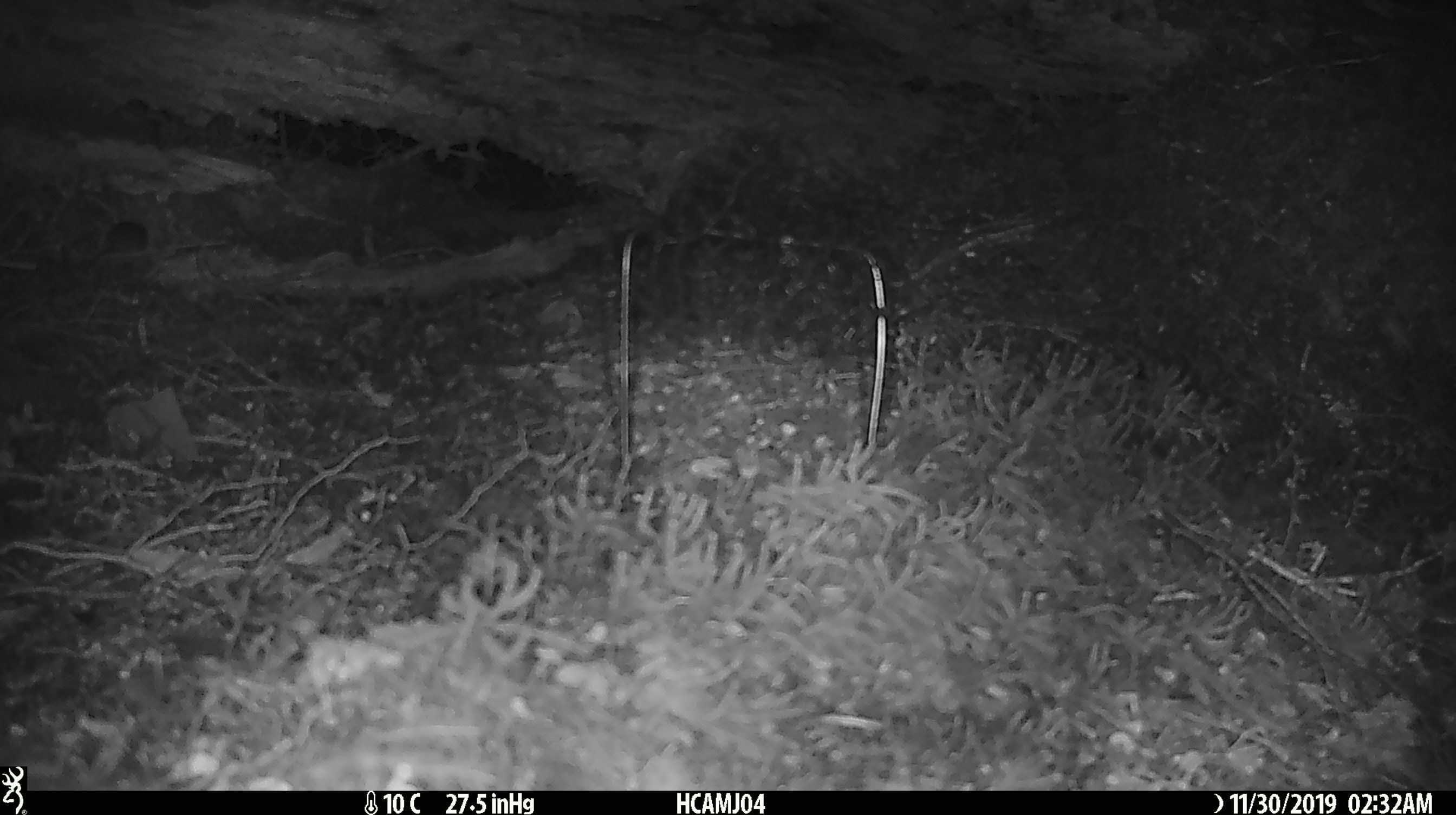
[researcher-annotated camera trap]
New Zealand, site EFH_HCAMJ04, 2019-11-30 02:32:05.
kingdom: Animalia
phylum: Chordata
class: Mammalia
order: Rodentia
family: Muridae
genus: Mus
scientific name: Mus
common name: mouse